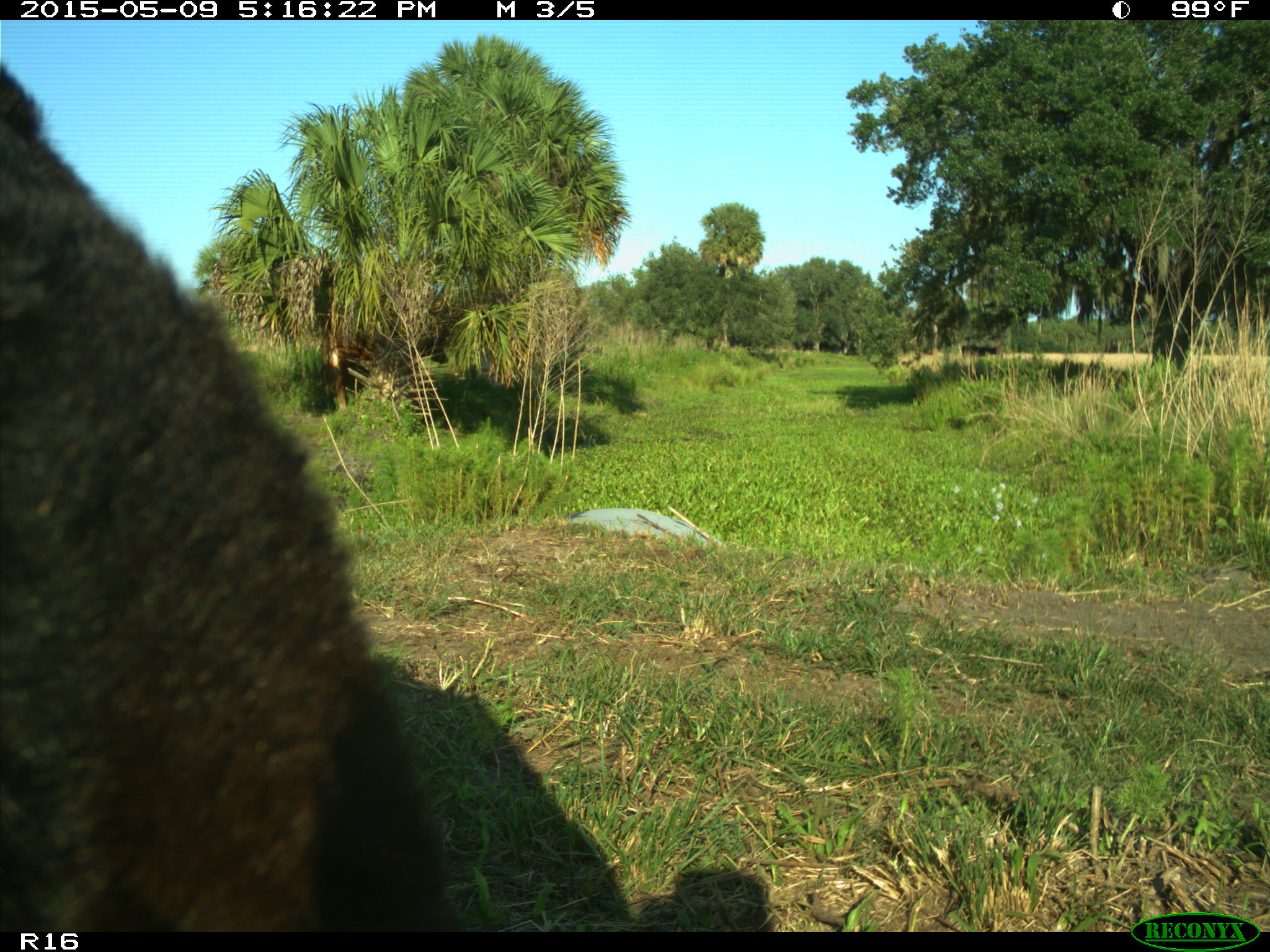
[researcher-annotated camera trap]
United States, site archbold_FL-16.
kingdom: Animalia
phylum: Chordata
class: Mammalia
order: Artiodactyla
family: Suidae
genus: Sus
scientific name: Sus scrofa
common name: wild boar